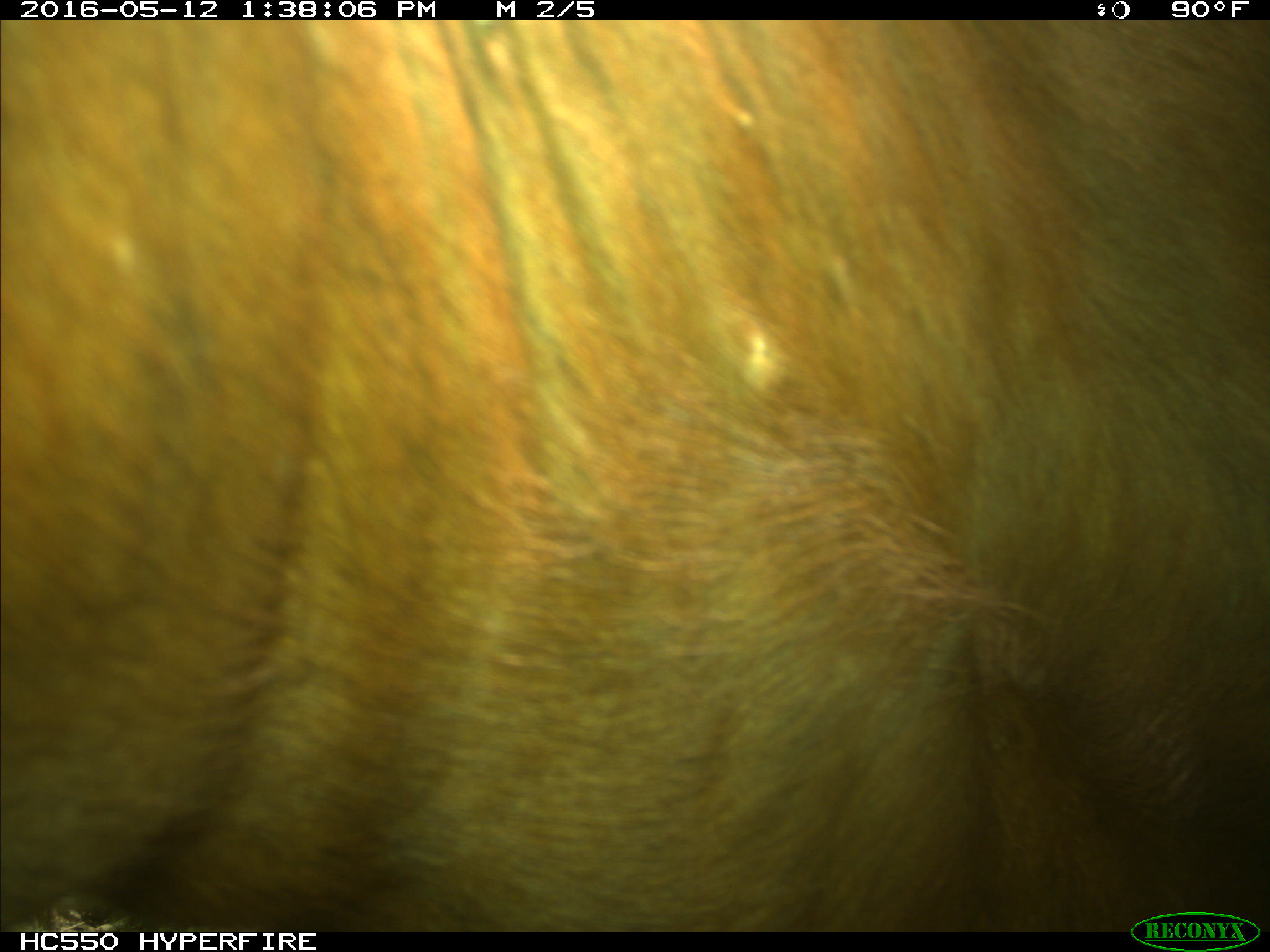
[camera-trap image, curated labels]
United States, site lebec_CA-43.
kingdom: Animalia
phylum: Chordata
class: Mammalia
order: Artiodactyla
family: Bovidae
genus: Bos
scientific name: Bos taurus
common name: domestic cow